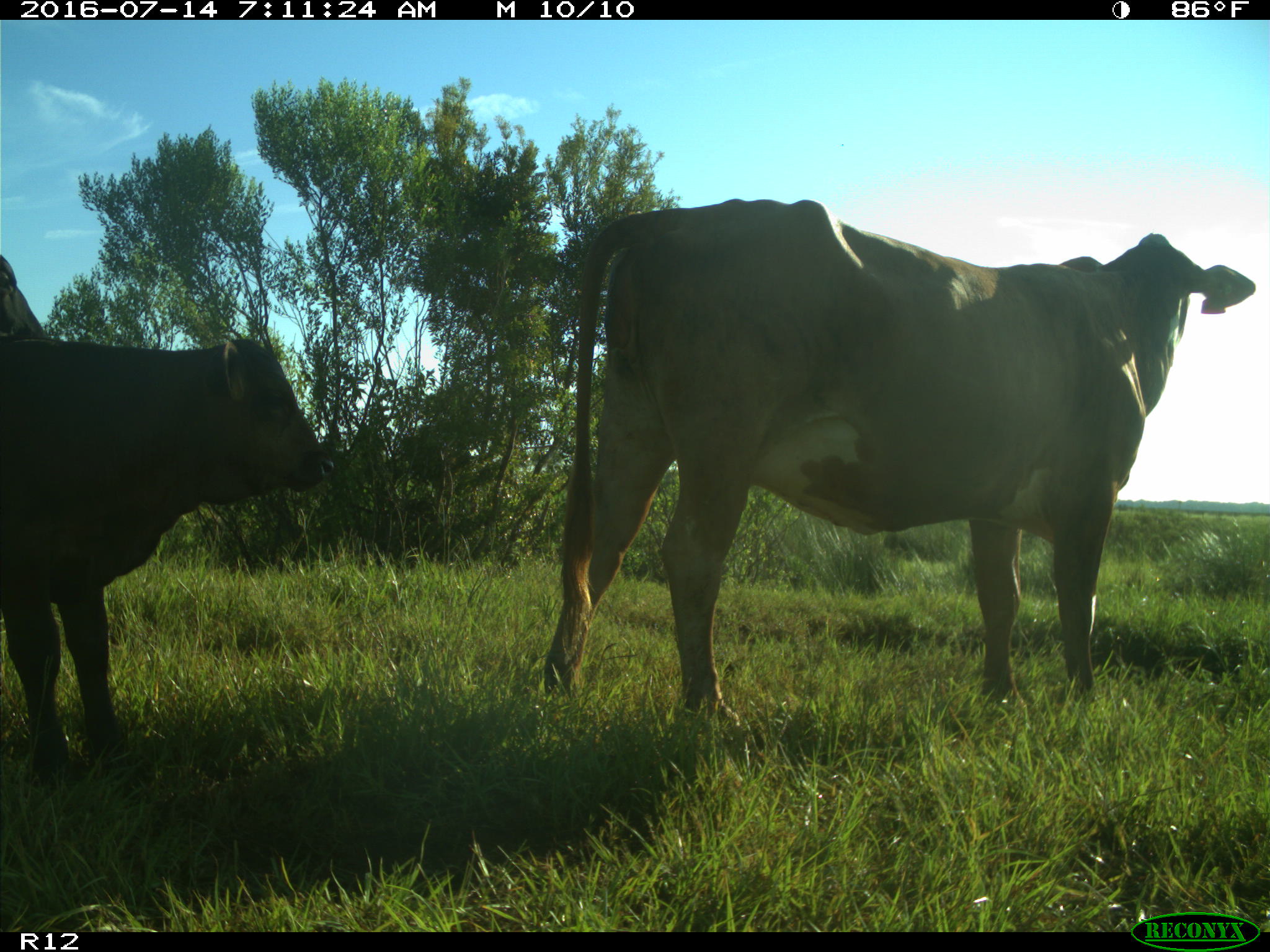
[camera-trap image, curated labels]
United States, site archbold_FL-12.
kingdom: Animalia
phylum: Chordata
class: Mammalia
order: Artiodactyla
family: Bovidae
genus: Bos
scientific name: Bos taurus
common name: domestic cow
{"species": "Bos taurus (domestic cow)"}